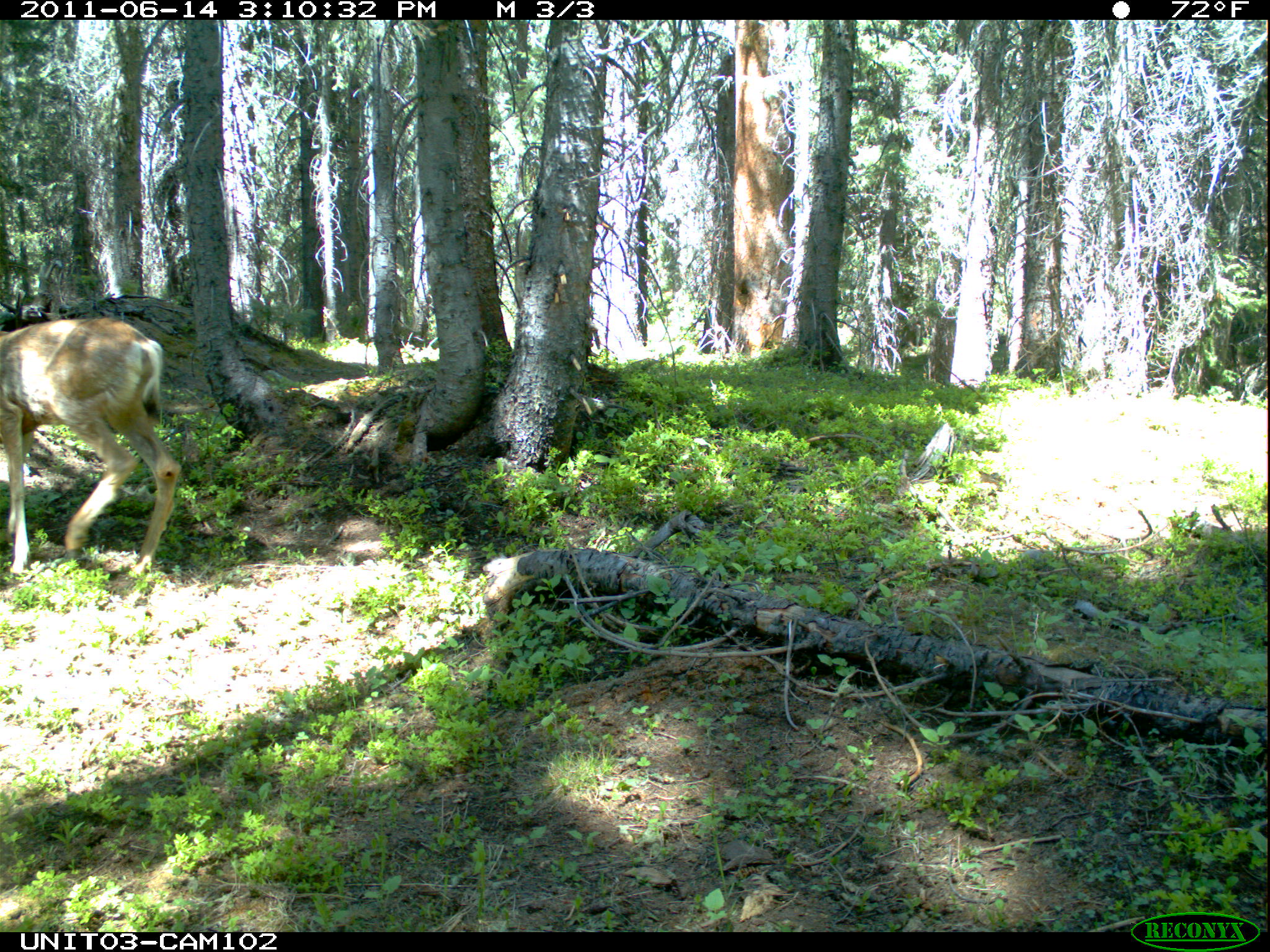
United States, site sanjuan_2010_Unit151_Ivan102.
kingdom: Animalia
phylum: Chordata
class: Mammalia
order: Artiodactyla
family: Cervidae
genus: Odocoileus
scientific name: Odocoileus hemionus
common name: mule deer